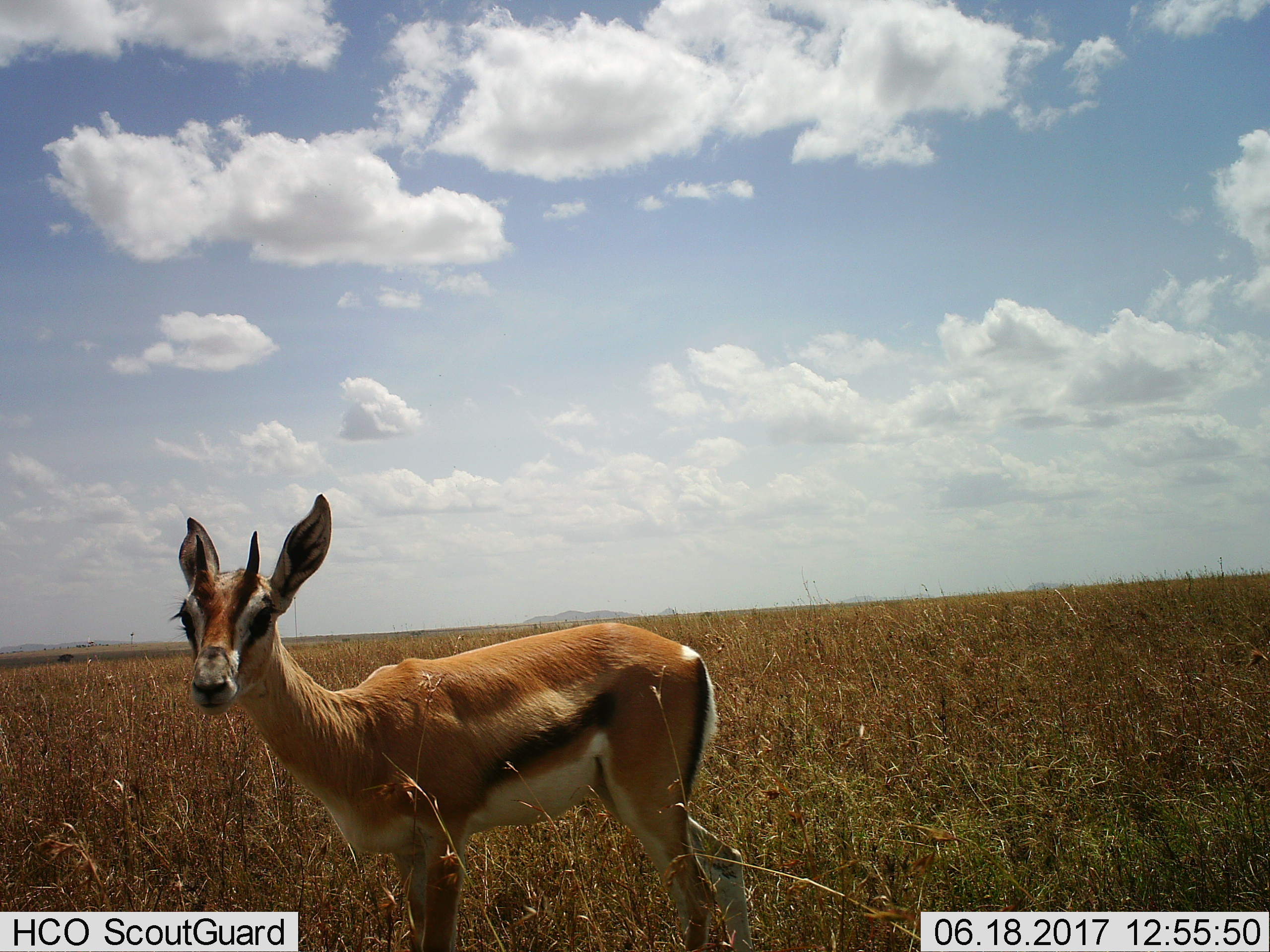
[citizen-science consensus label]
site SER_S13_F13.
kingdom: Animalia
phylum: Chordata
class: Mammalia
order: Artiodactyla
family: Bovidae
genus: Eudorcas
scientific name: Eudorcas thomsonii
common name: thomson's gazelle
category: gazellethomsons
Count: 1.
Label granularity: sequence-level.